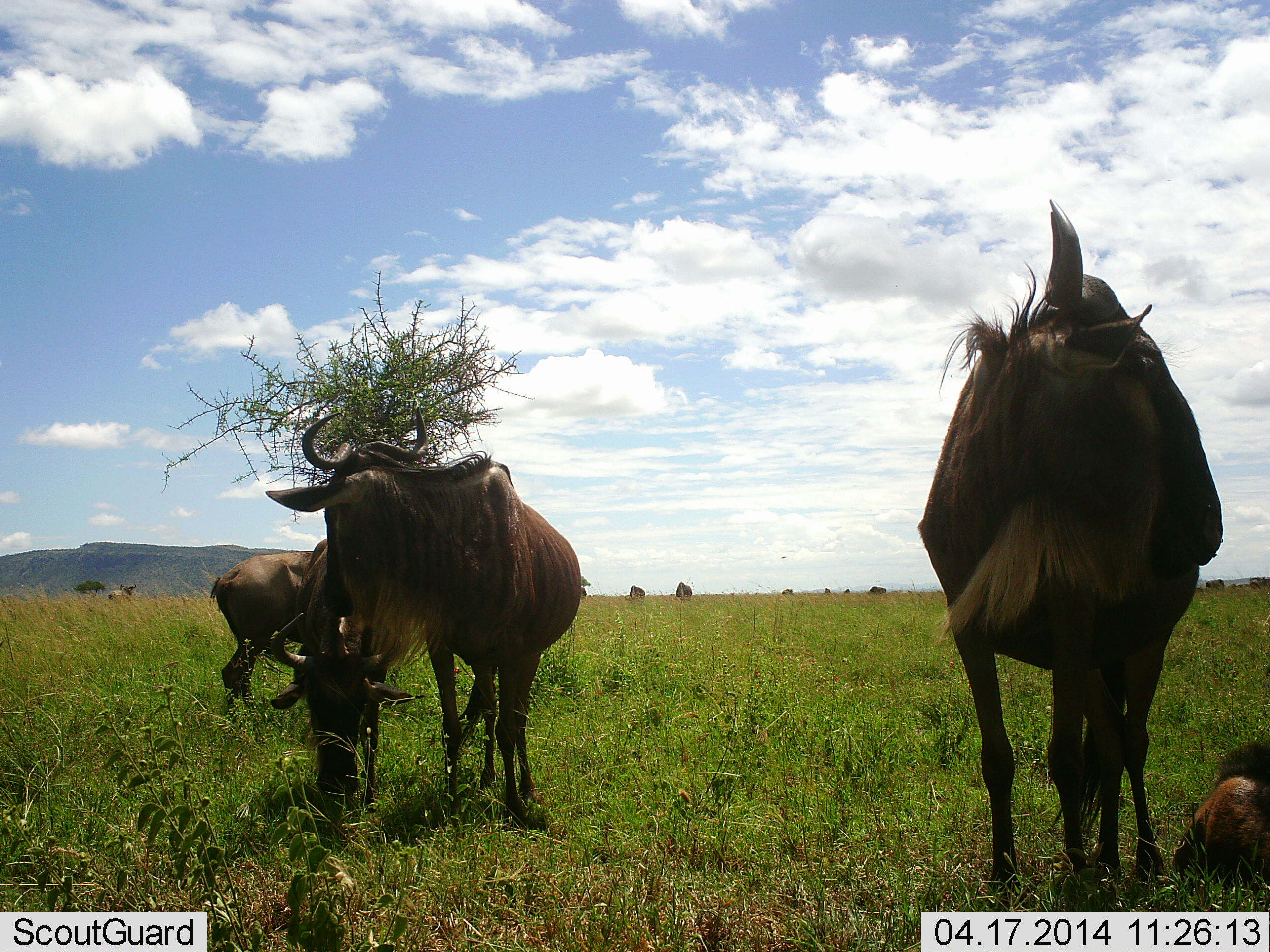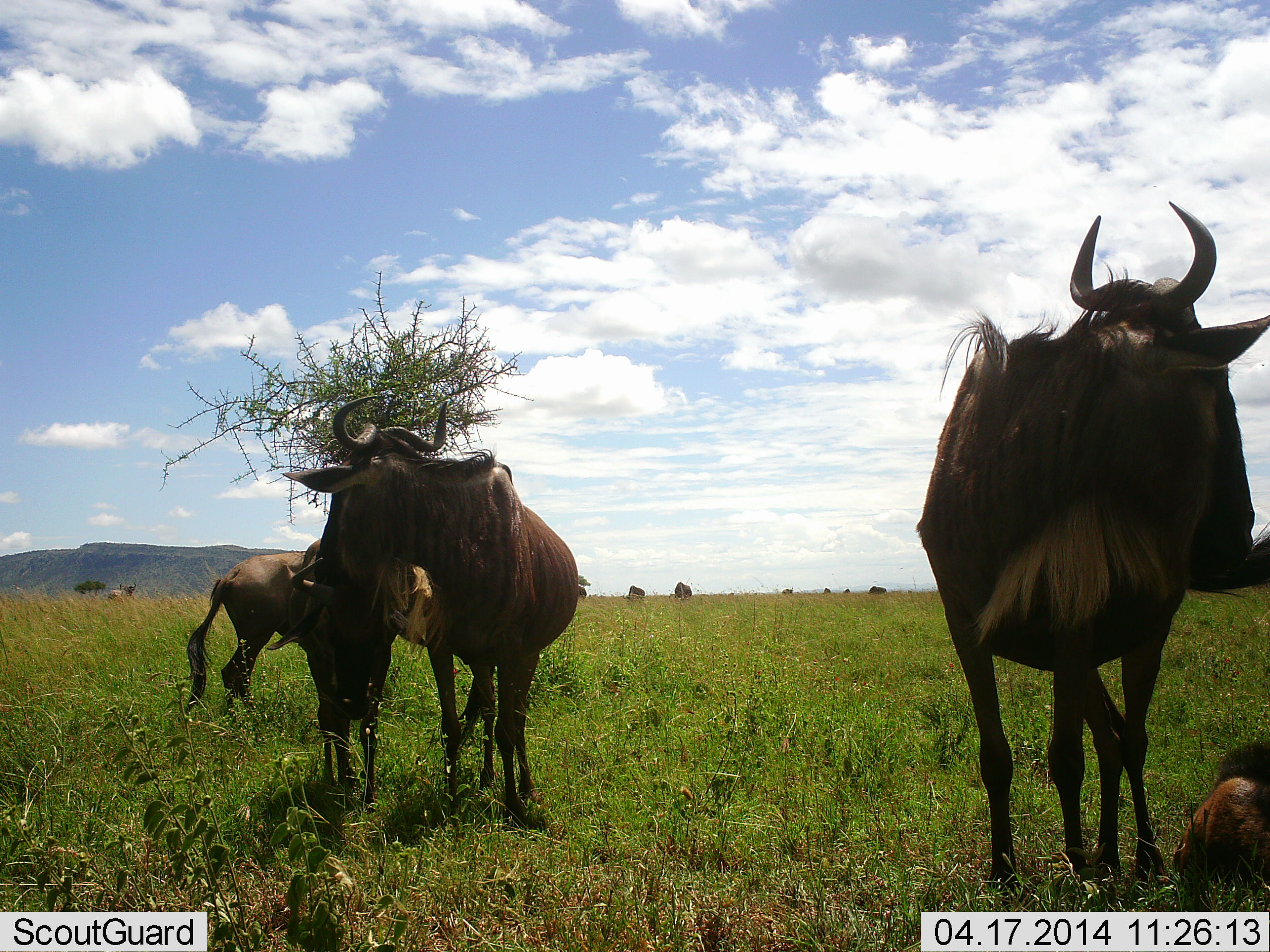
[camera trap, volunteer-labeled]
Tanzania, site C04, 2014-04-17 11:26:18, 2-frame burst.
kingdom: Animalia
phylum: Chordata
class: Mammalia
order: Artiodactyla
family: Bovidae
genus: Connochaetes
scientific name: Connochaetes taurinus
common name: blue wildebeest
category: wildebeest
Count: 11-50.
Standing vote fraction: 80%.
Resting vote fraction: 30%.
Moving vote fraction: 10%.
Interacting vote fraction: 10%.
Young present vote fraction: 20%.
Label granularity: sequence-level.